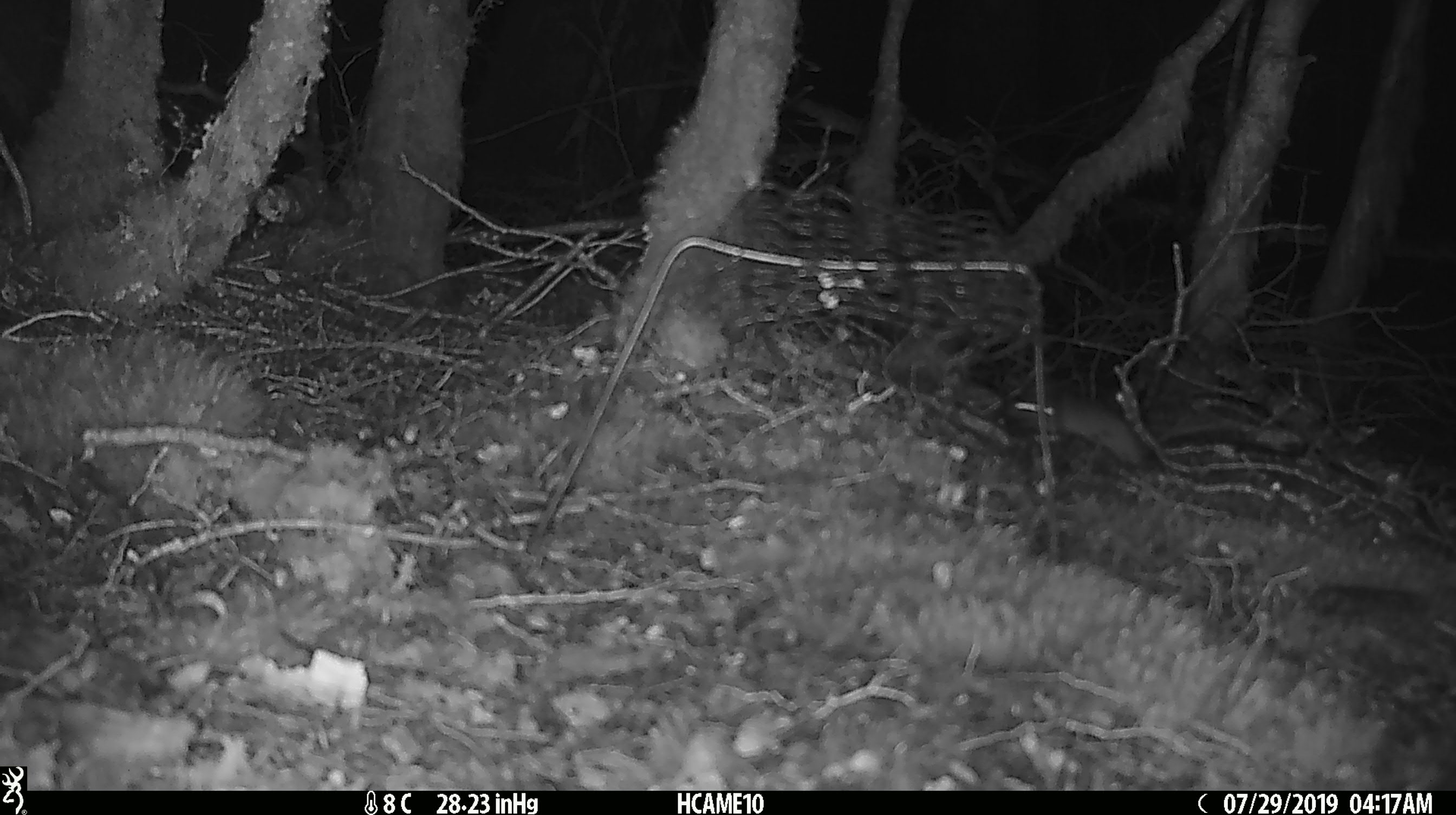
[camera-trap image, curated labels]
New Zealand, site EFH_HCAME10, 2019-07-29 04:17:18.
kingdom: Animalia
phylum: Chordata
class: Mammalia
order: Rodentia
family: Muridae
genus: Mus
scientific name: Mus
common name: mouse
Mouse (Mus).